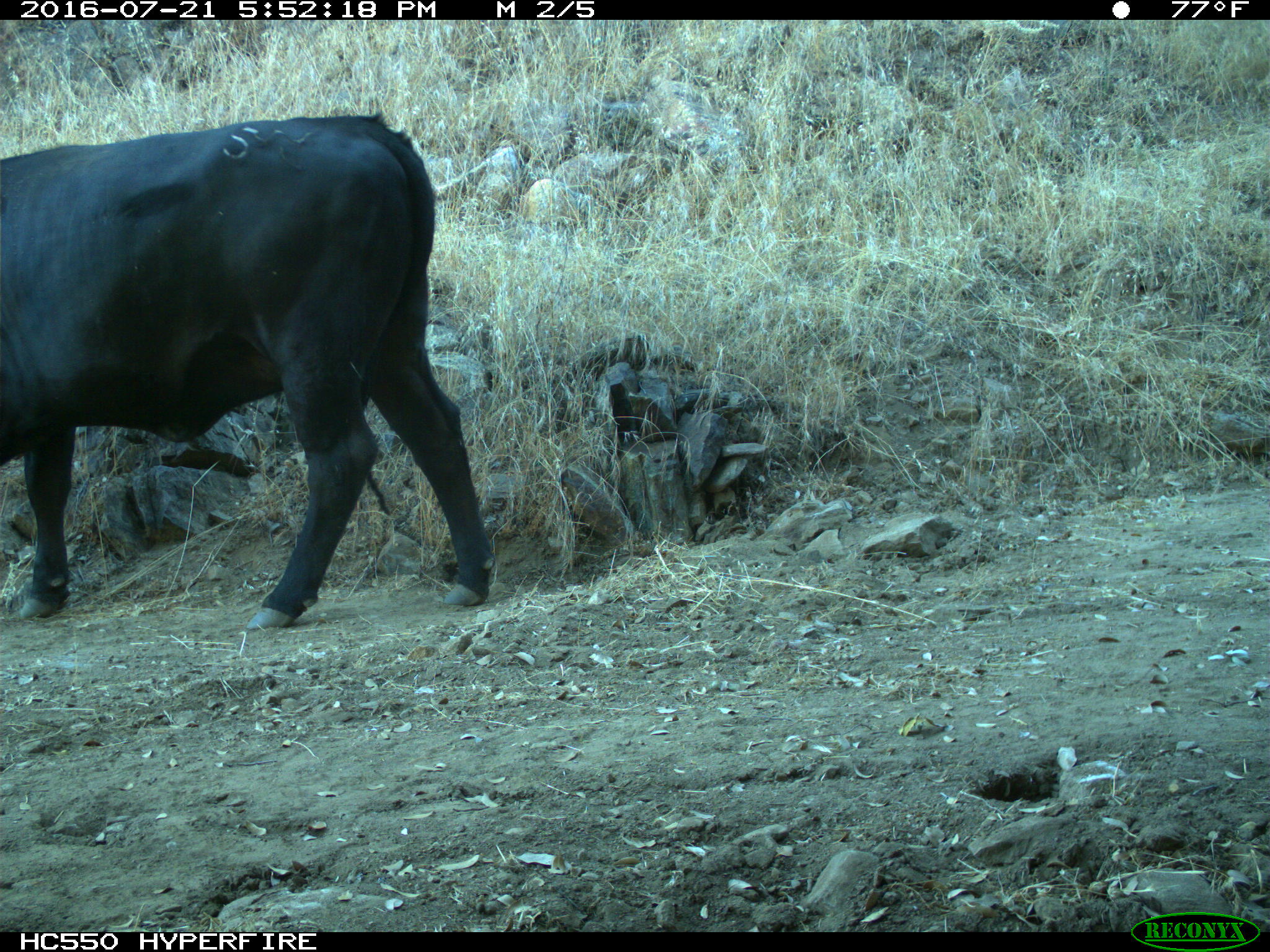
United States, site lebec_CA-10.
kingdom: Animalia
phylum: Chordata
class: Mammalia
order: Artiodactyla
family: Bovidae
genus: Bos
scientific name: Bos taurus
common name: domestic cow